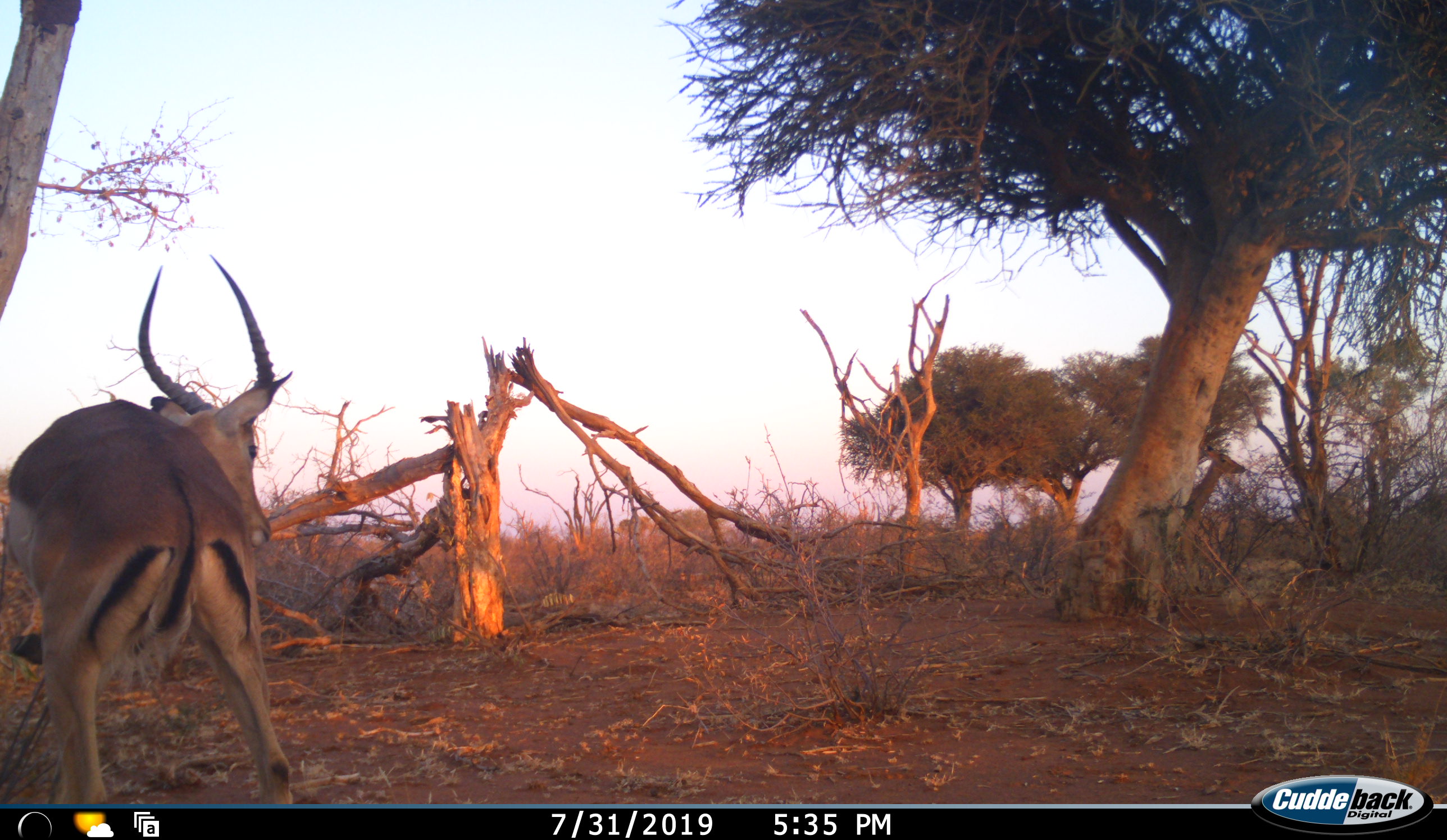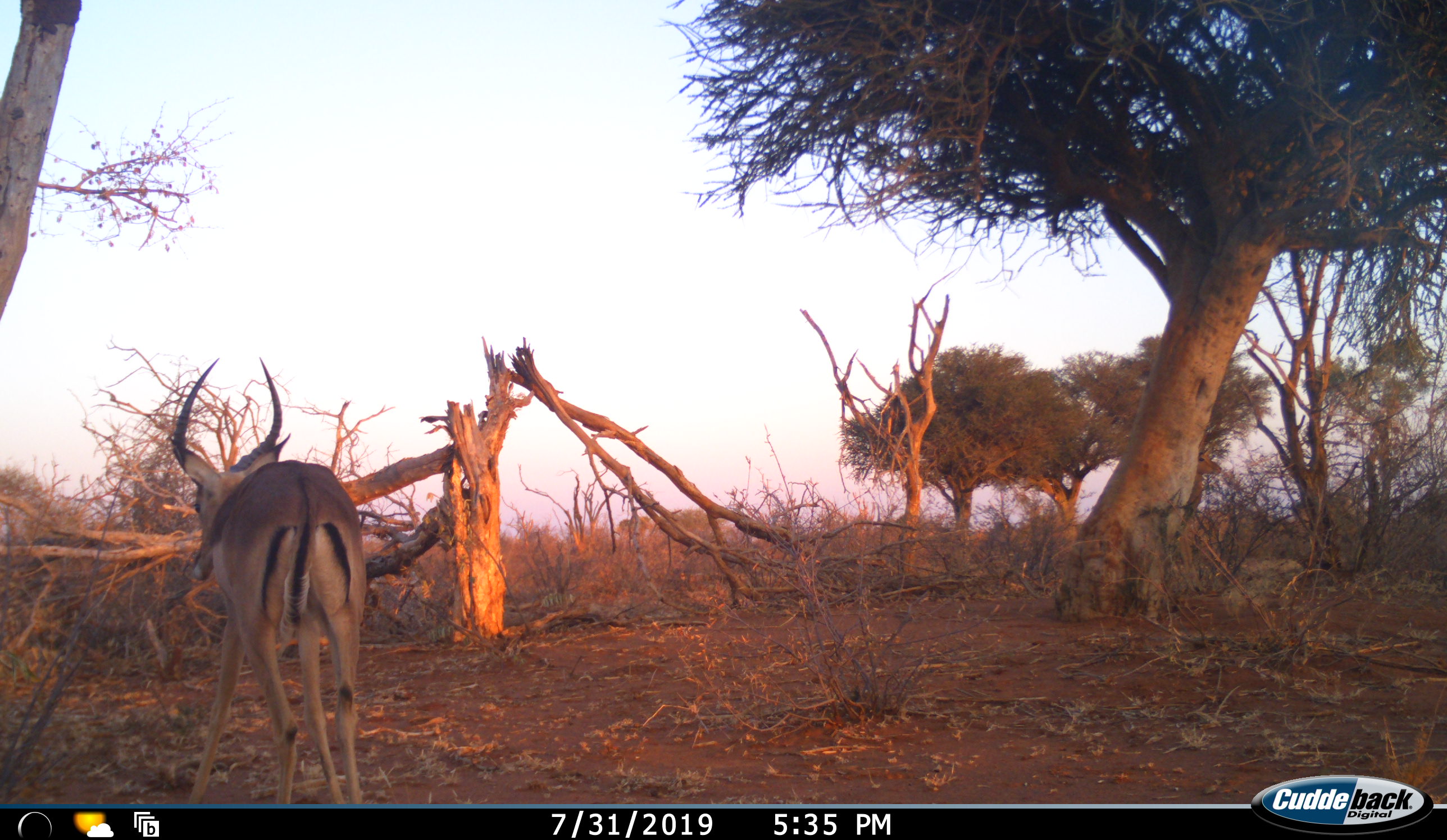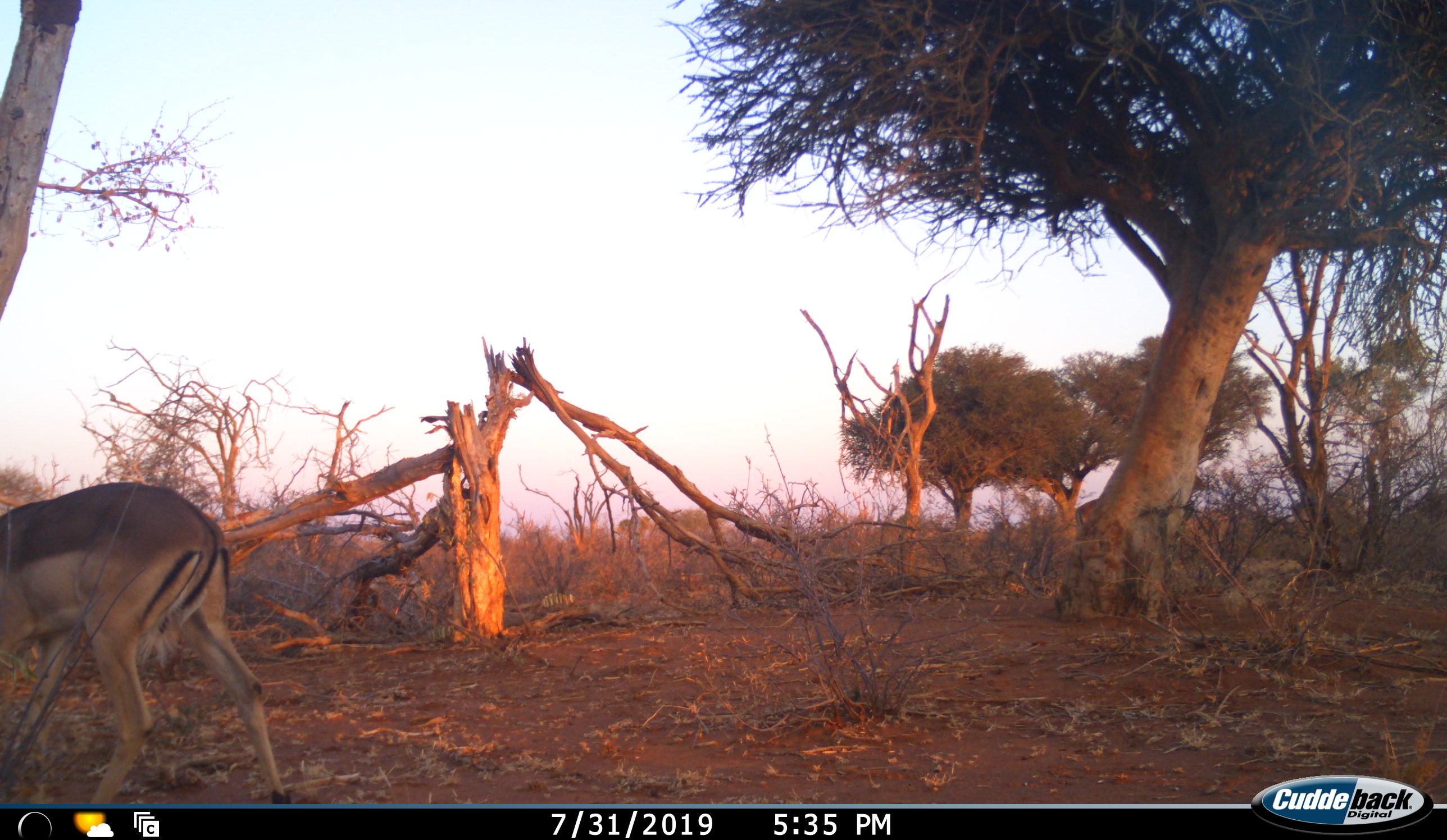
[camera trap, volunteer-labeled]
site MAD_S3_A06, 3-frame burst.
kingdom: Animalia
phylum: Chordata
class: Mammalia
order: Artiodactyla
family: Bovidae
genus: Aepyceros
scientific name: Aepyceros melampus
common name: impala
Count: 2.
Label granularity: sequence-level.